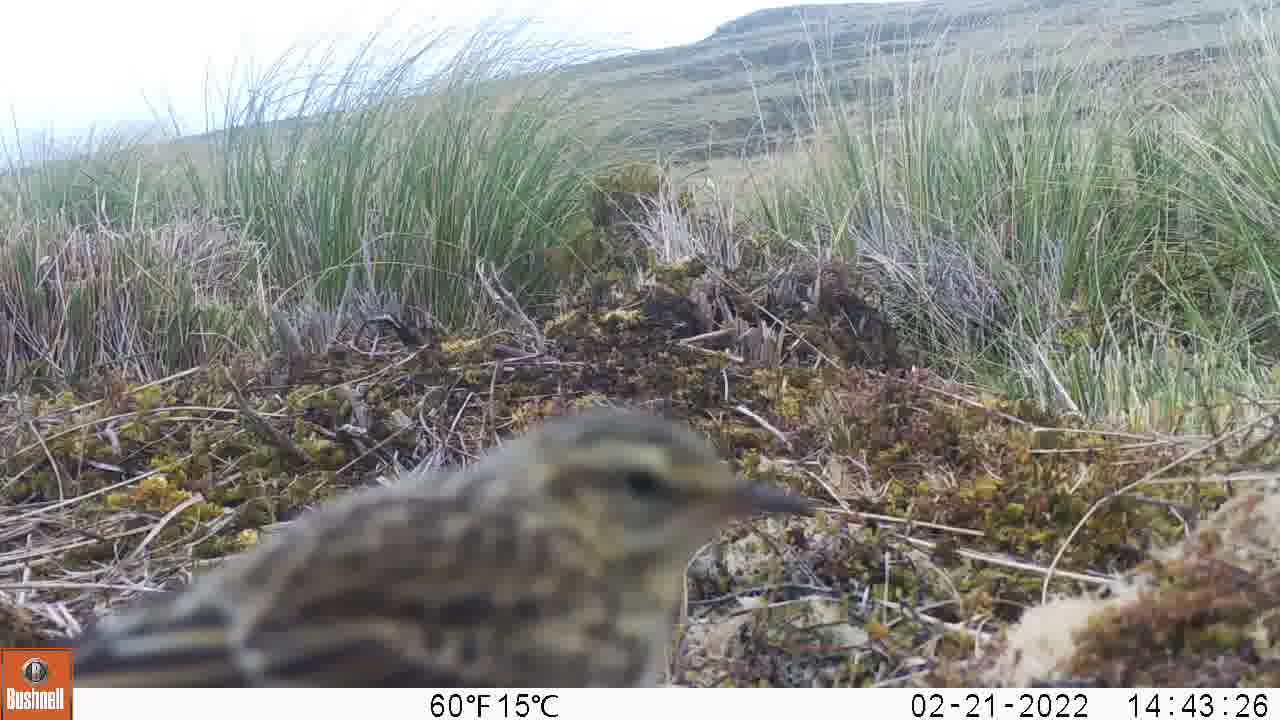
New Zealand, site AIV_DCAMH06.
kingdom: Animalia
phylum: Chordata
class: Aves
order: Passeriformes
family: Motacillidae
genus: Anthus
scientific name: Anthus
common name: pipit